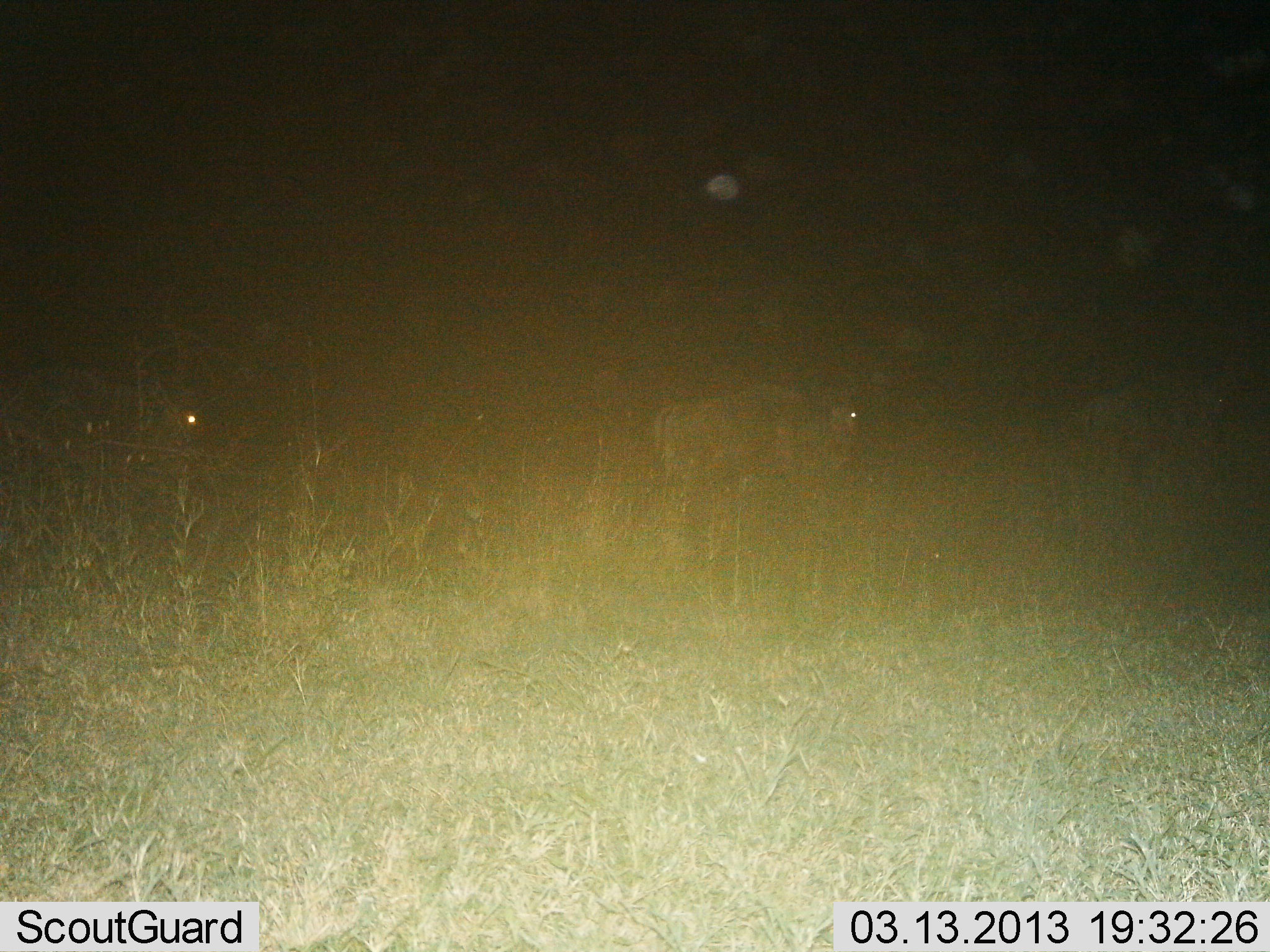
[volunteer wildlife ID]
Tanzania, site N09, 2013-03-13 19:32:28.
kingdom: Animalia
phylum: Chordata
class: Mammalia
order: Artiodactyla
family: Bovidae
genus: Connochaetes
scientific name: Connochaetes taurinus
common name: blue wildebeest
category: wildebeest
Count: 3.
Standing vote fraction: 50%.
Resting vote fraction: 0%.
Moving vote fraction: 50%.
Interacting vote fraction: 0%.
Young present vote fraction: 0%.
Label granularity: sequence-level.